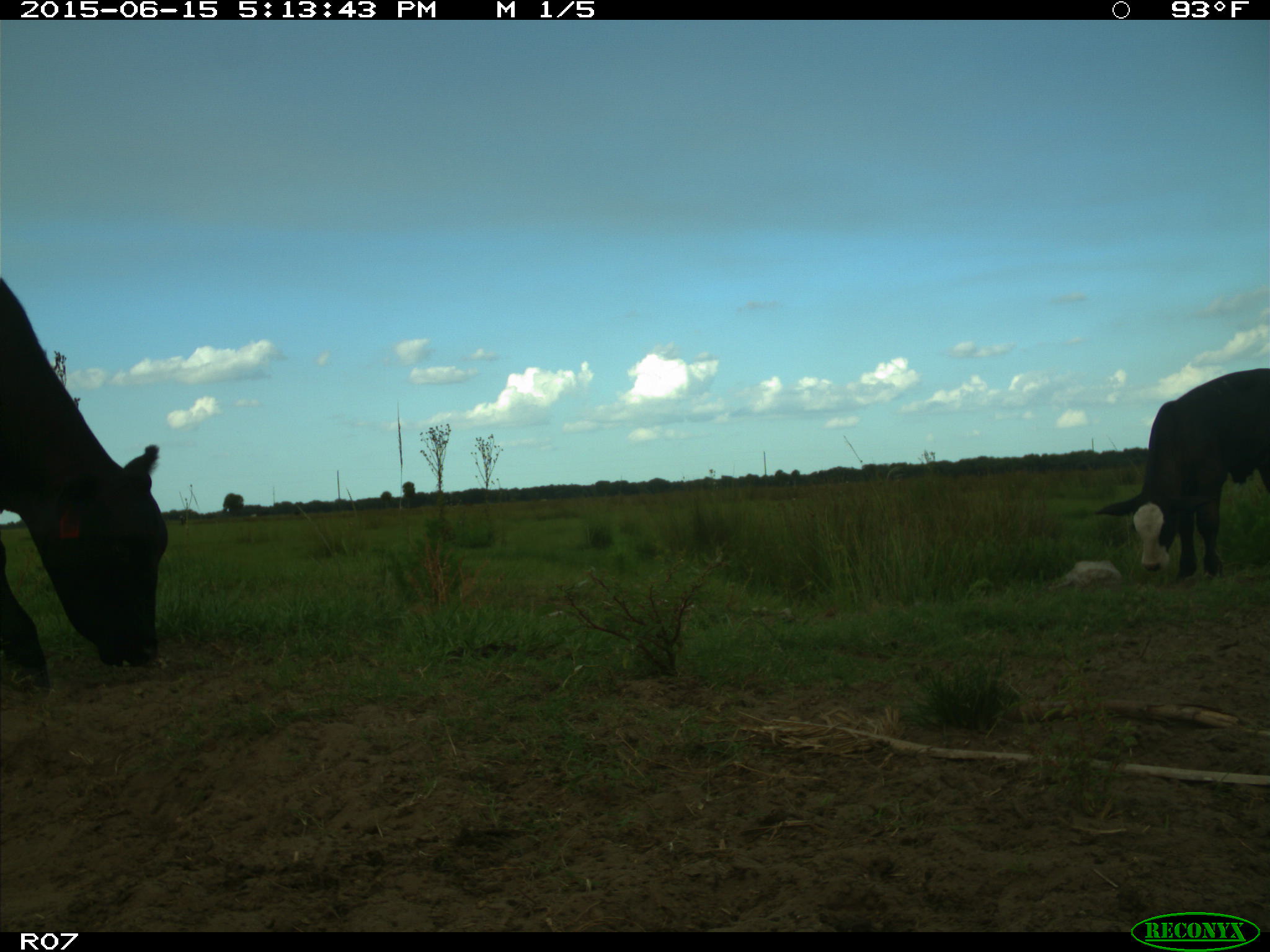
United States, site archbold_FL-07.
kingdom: Animalia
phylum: Chordata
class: Mammalia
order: Artiodactyla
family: Bovidae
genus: Bos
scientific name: Bos taurus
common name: domestic cow